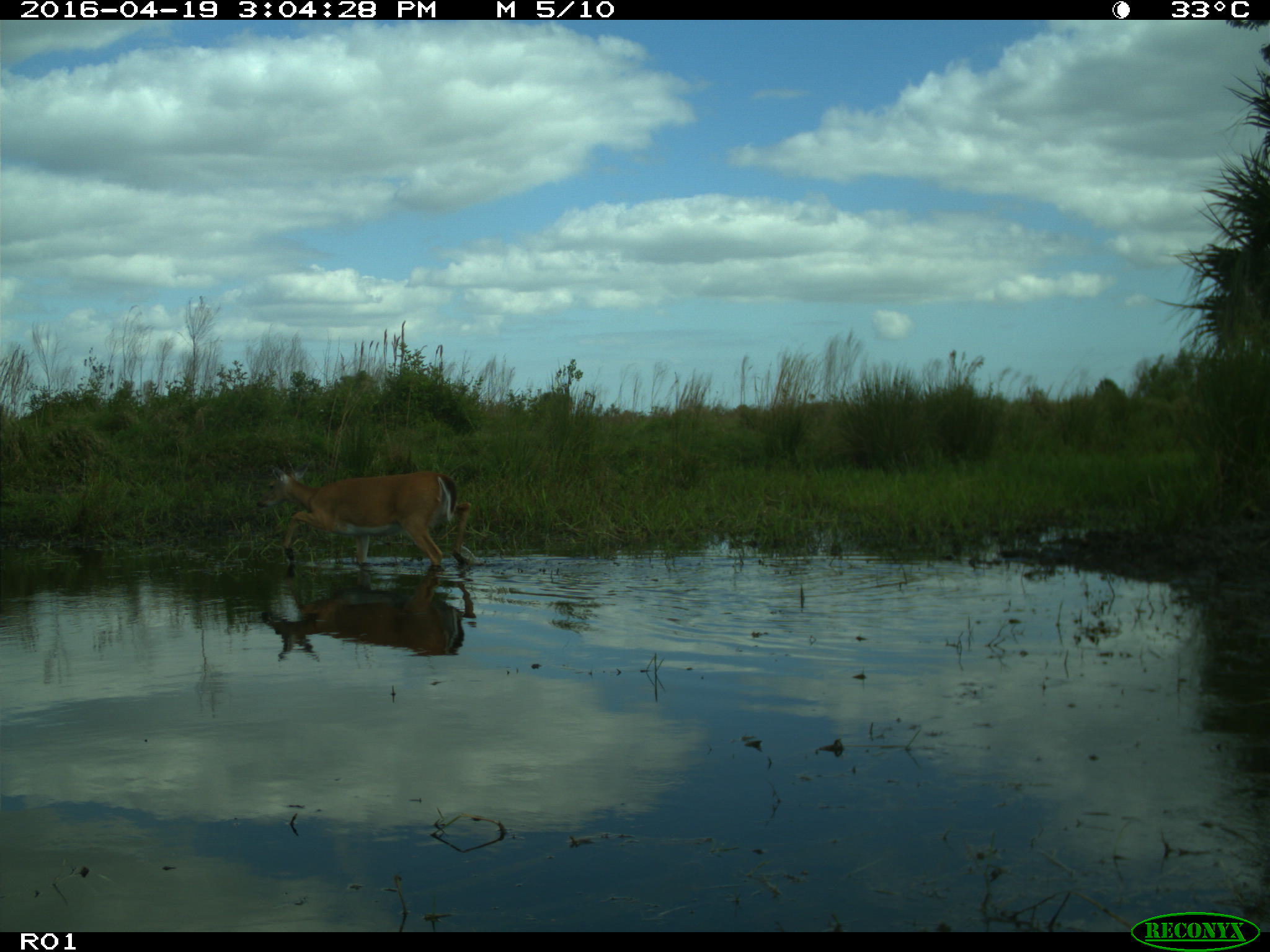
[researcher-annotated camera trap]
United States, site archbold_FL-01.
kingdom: Animalia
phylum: Chordata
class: Mammalia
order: Artiodactyla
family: Bovidae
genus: Bos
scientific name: Bos taurus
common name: domestic cow